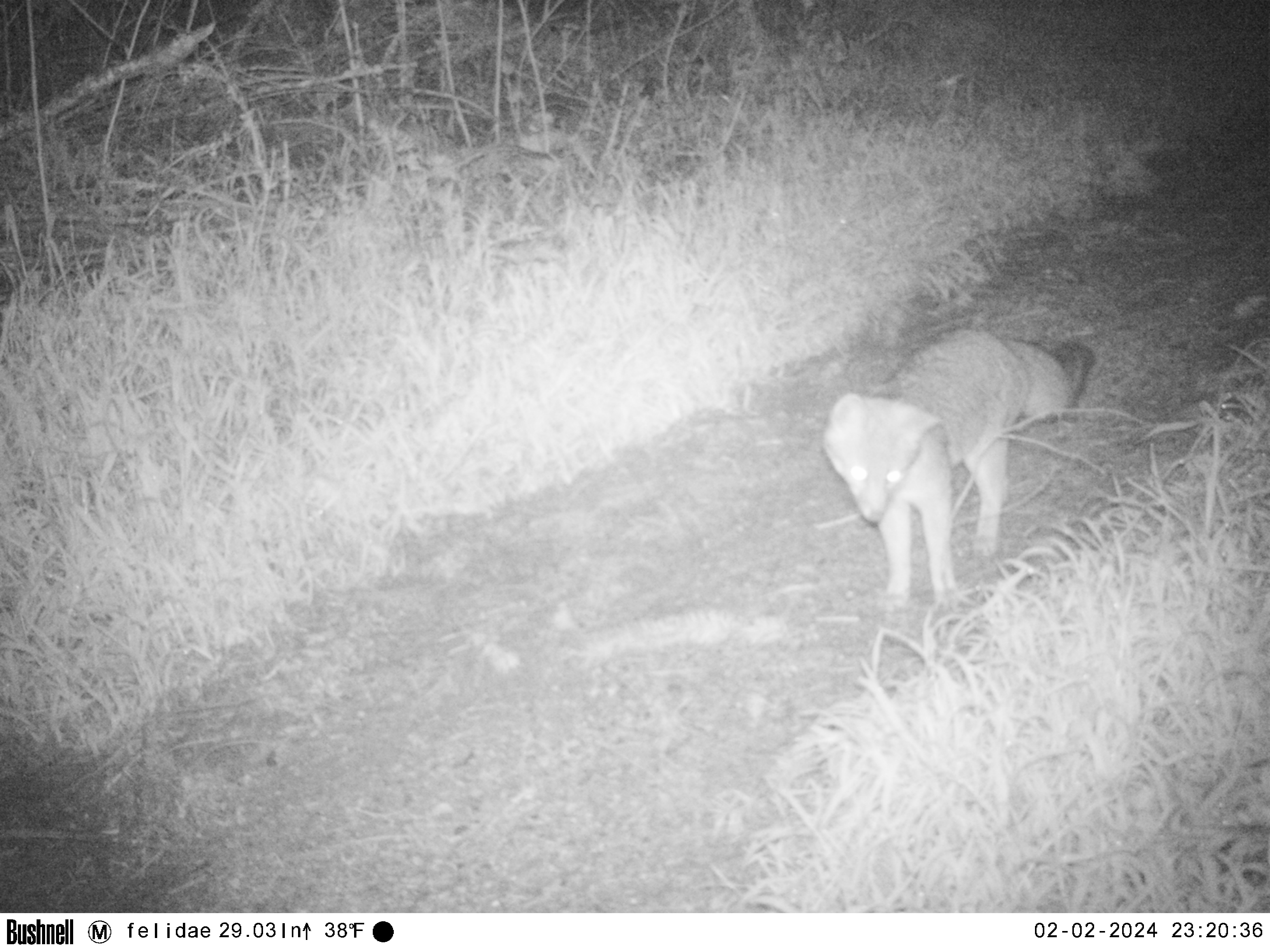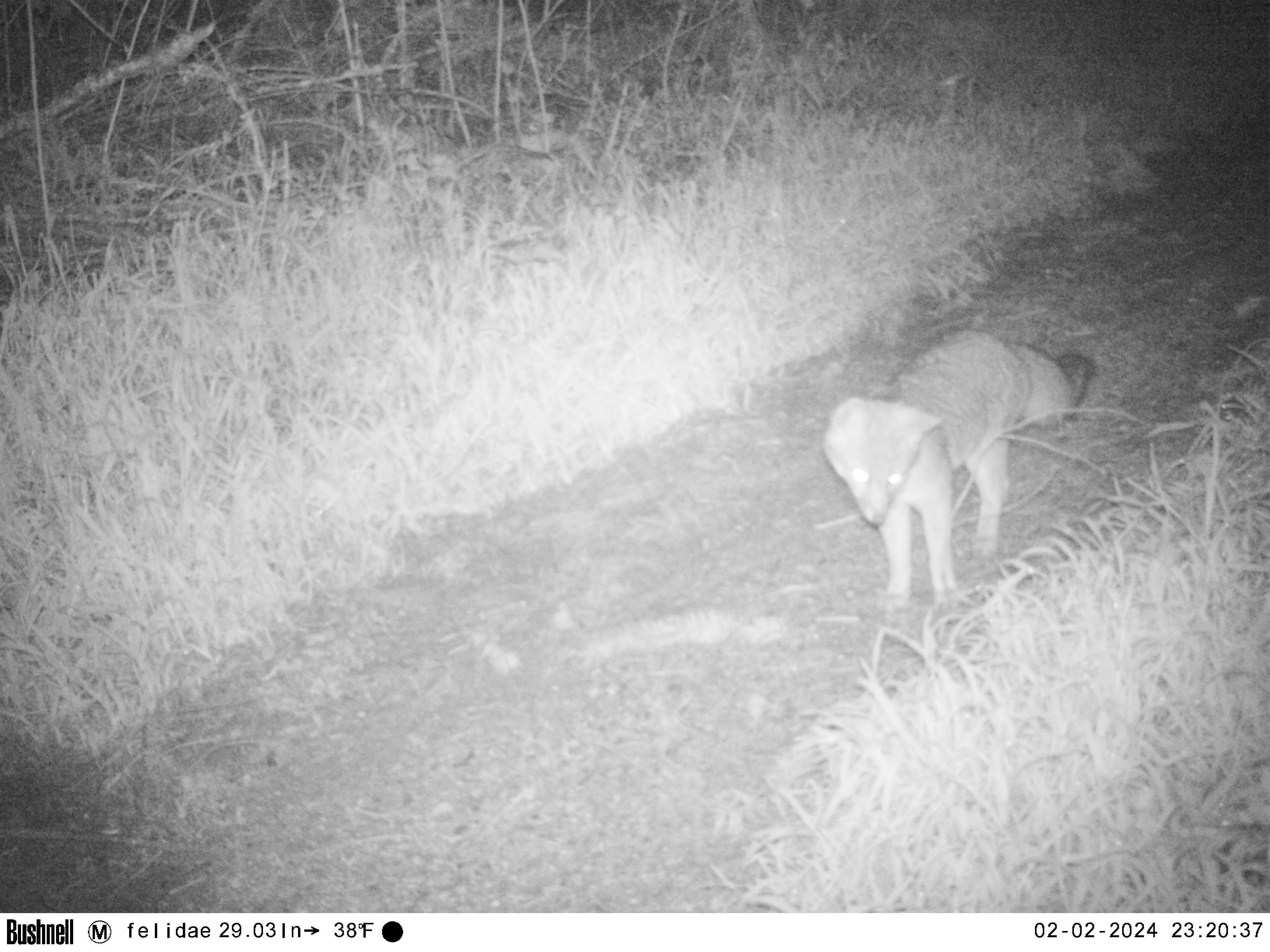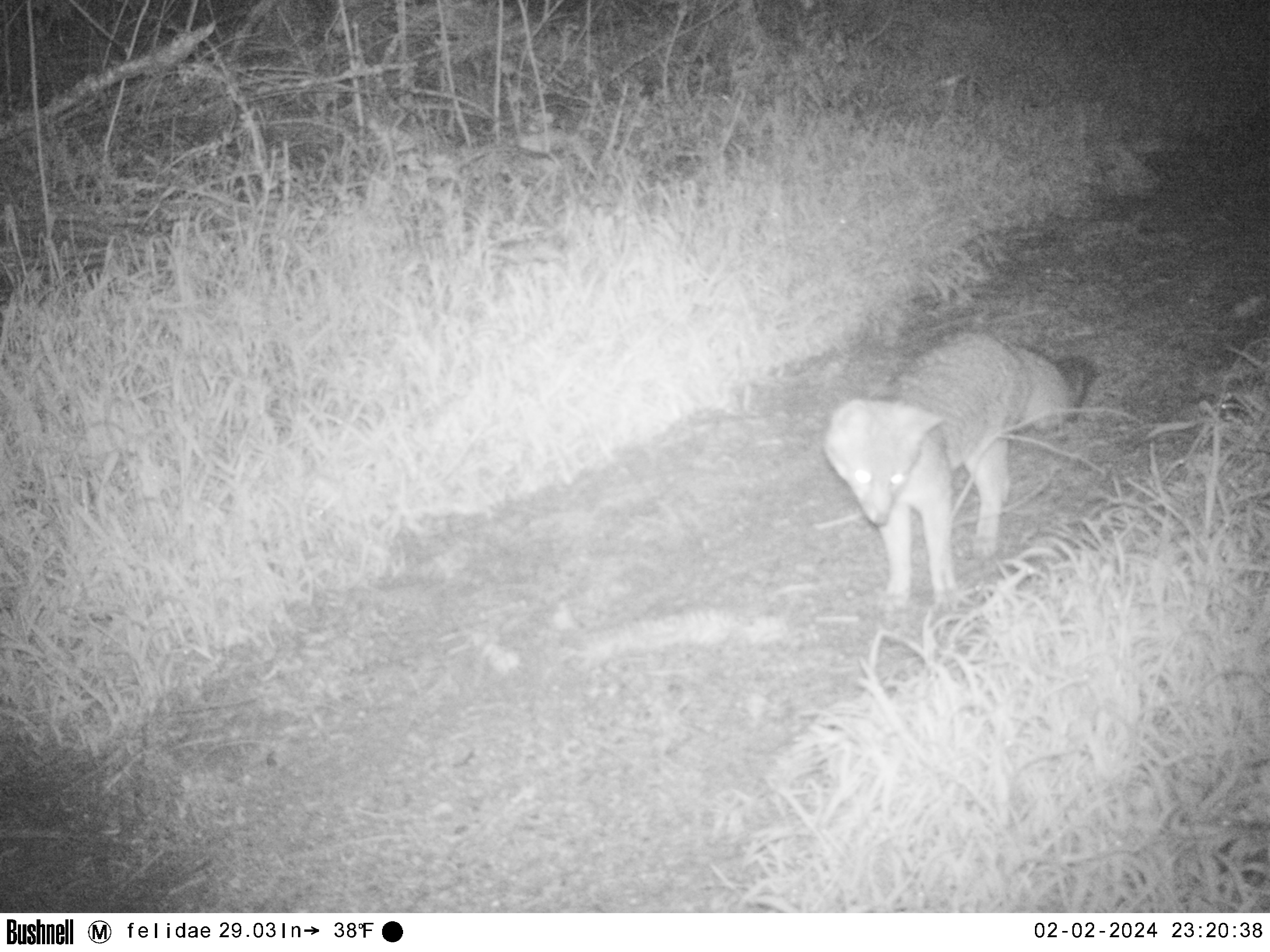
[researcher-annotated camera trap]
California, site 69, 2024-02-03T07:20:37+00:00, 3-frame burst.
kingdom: Animalia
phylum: Chordata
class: Mammalia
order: Carnivora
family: Canidae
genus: Urocyon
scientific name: Urocyon cinereoargenteus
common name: gray fox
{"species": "gray fox (Urocyon cinereoargenteus)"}